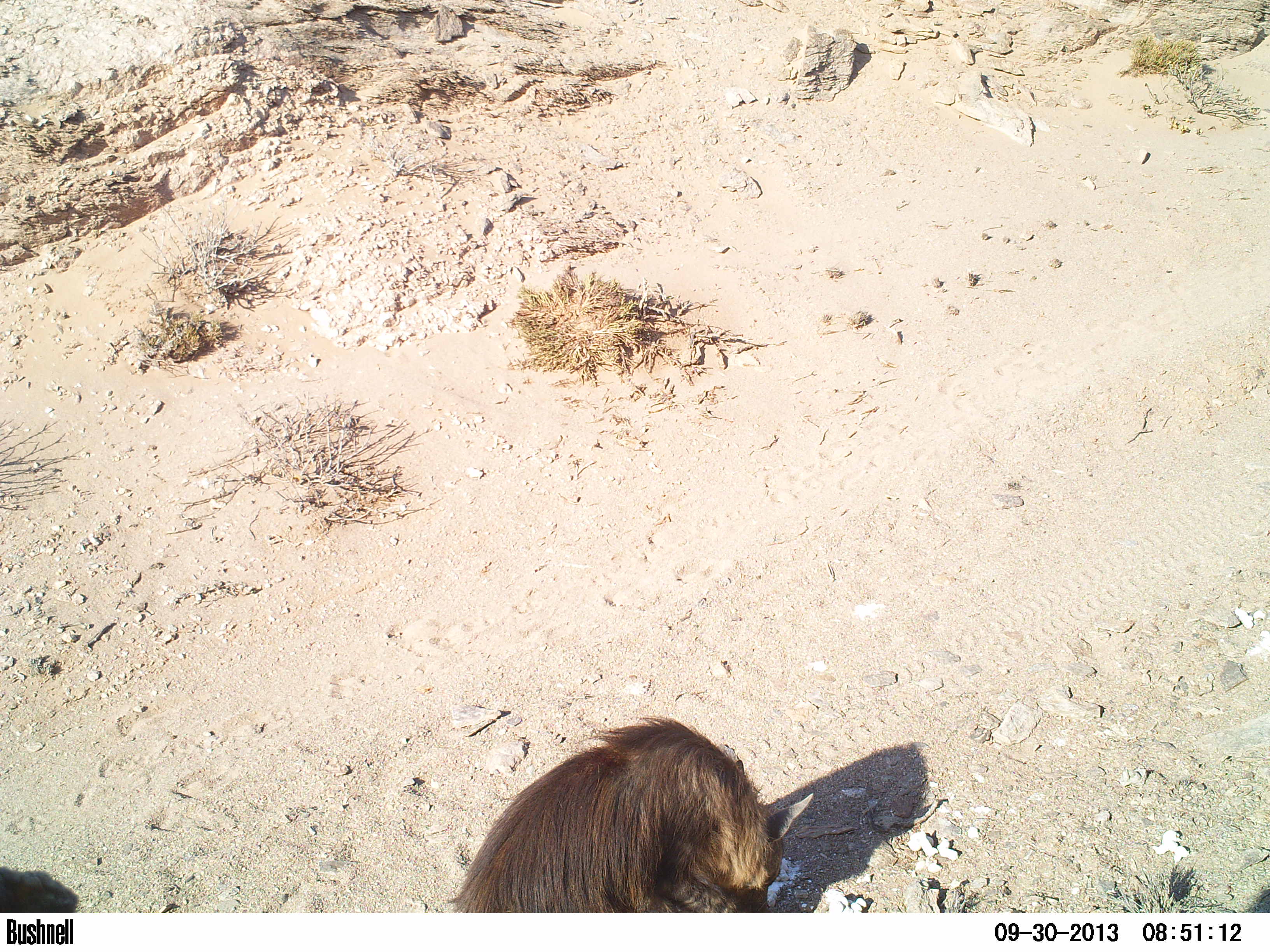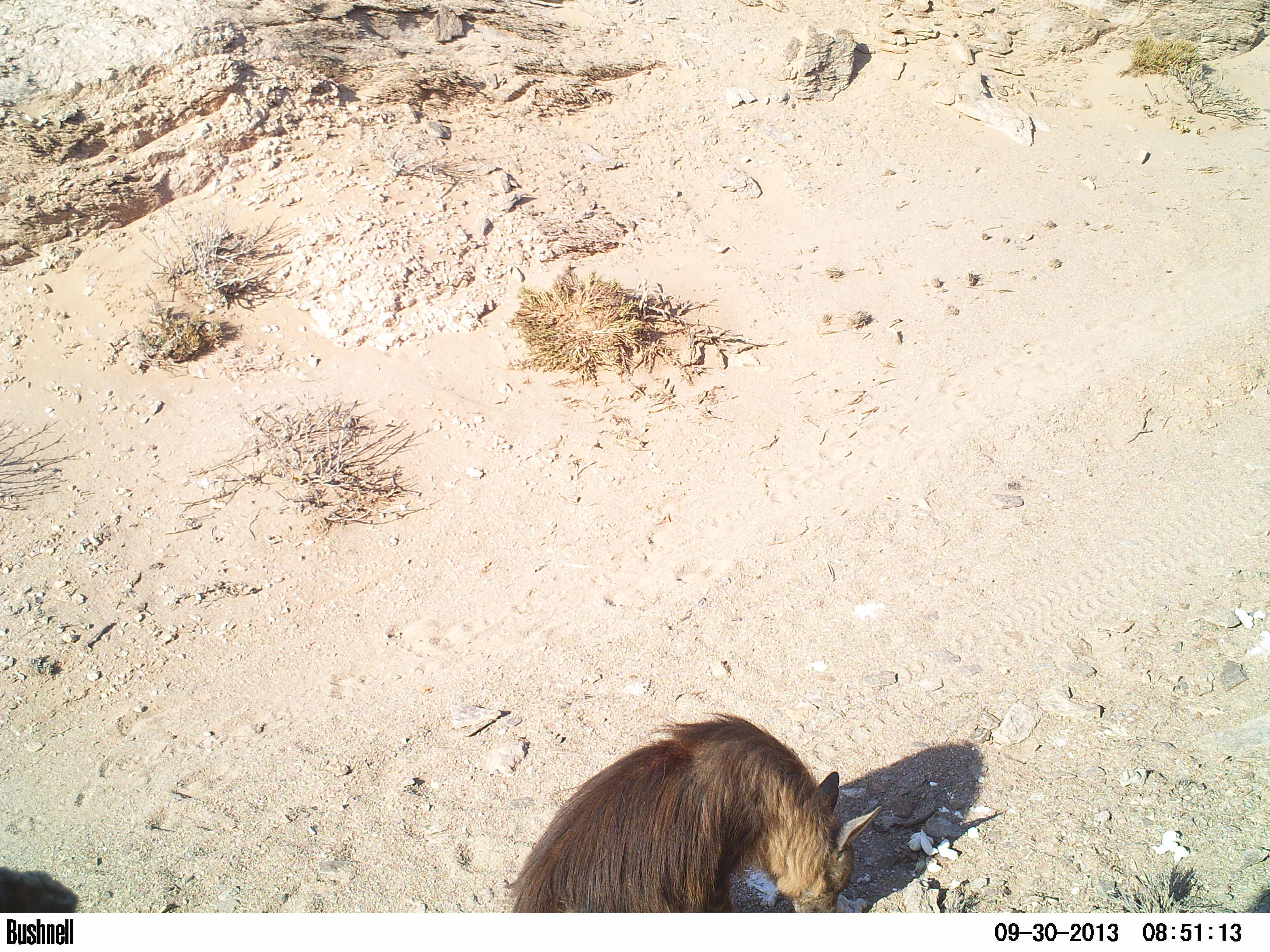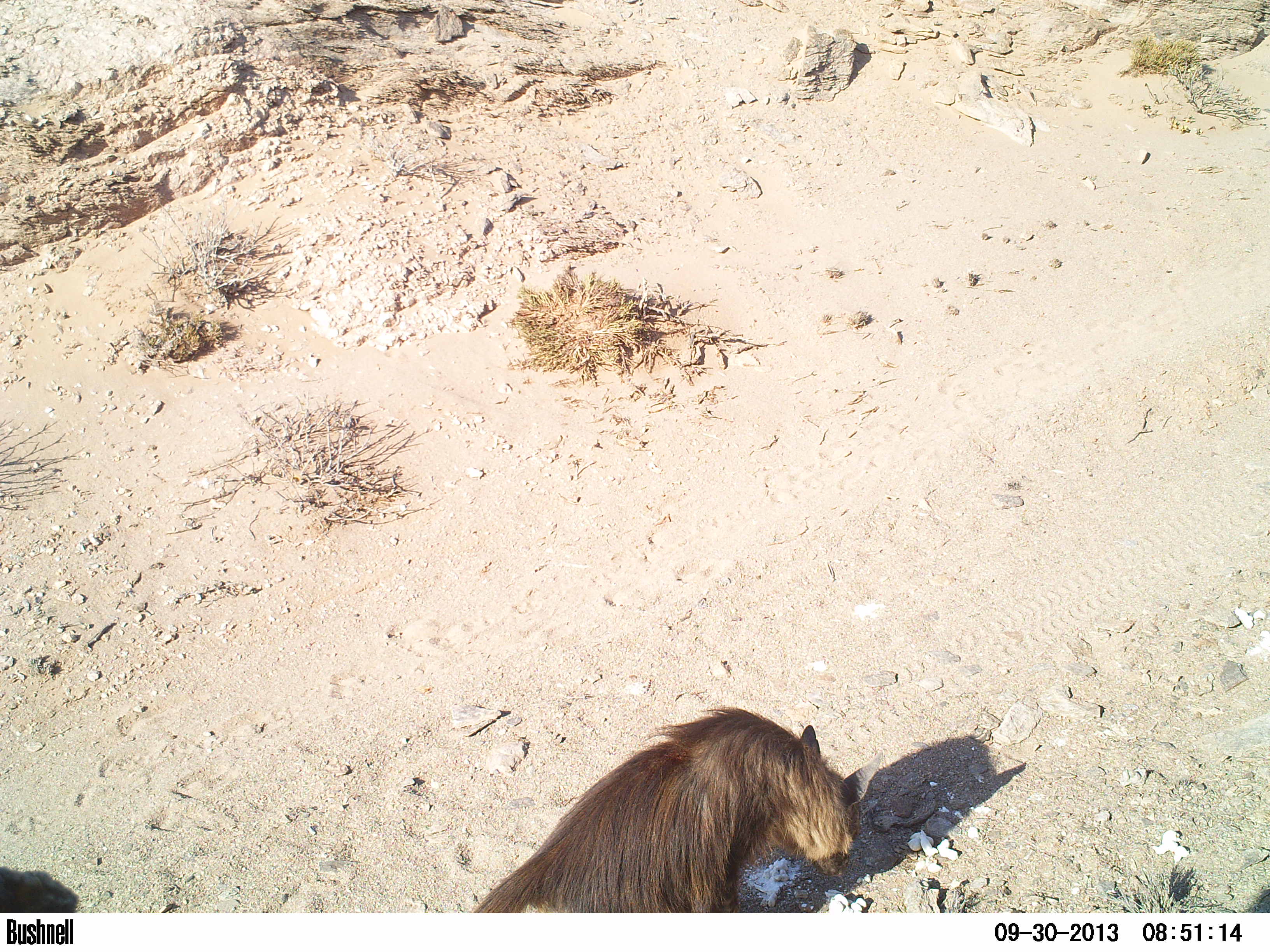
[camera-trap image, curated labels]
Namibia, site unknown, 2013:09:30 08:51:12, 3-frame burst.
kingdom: Animalia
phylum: Chordata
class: Mammalia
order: Carnivora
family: Hyaenidae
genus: Parahyaena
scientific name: Parahyaena brunnea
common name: brown hyena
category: hyaena brunnea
Hyaena brunnea (brown hyena) (Parahyaena brunnea).